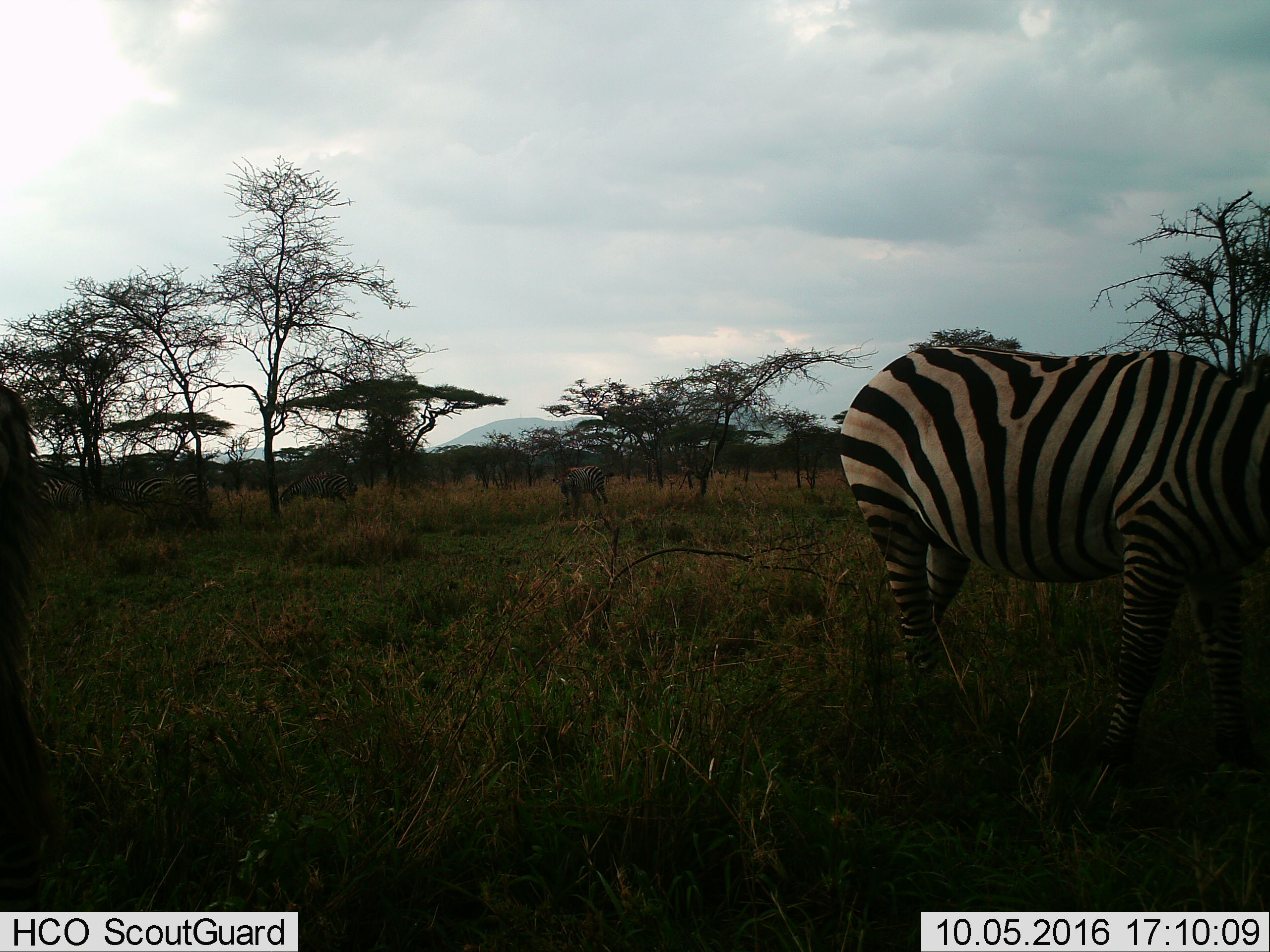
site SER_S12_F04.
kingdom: Animalia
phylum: Chordata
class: Mammalia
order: Perissodactyla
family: Equidae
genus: Equus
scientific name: Equus quagga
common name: plains zebra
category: zebraplains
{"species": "zebraplains (plains zebra) (Equus quagga)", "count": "1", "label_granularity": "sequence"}